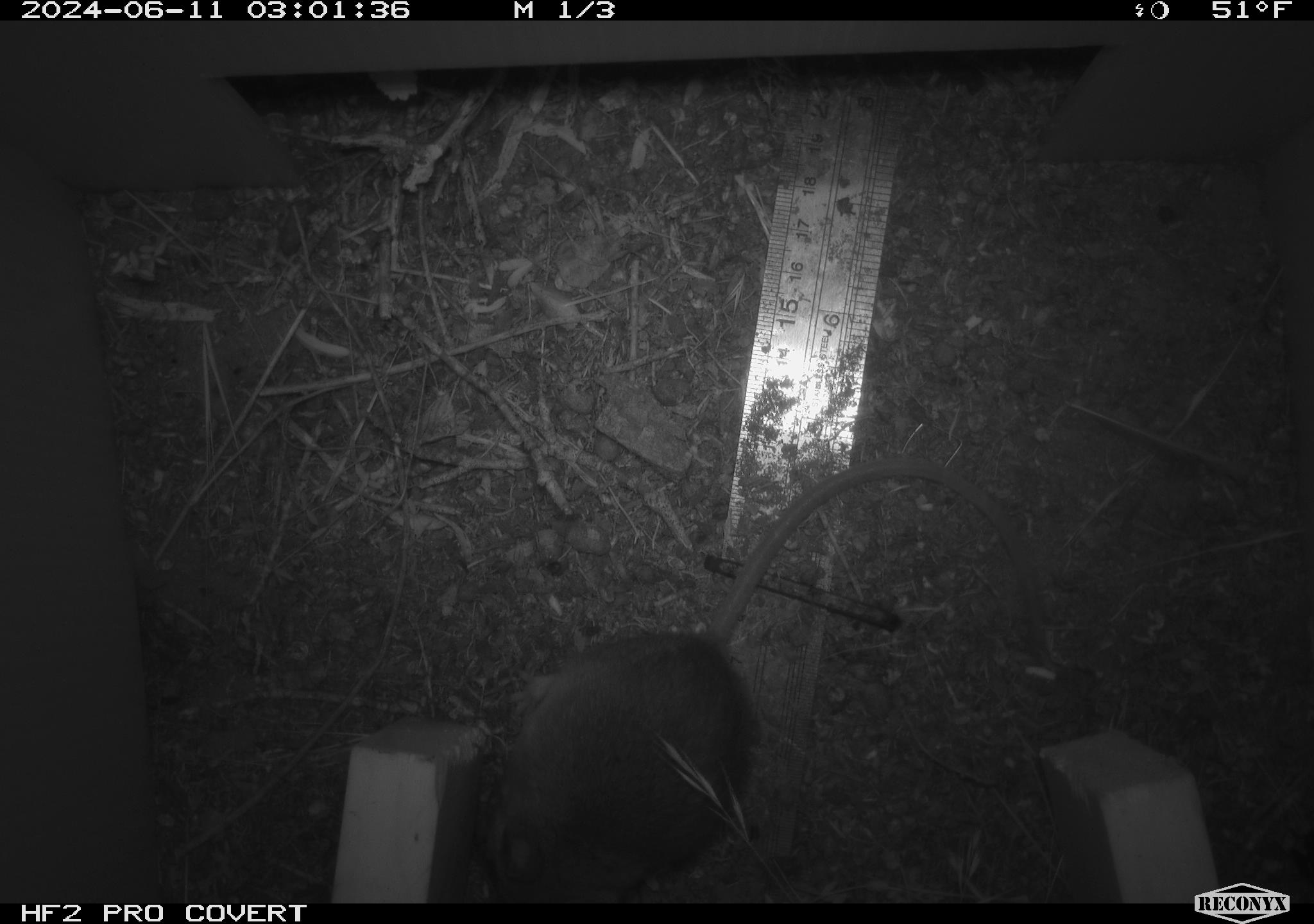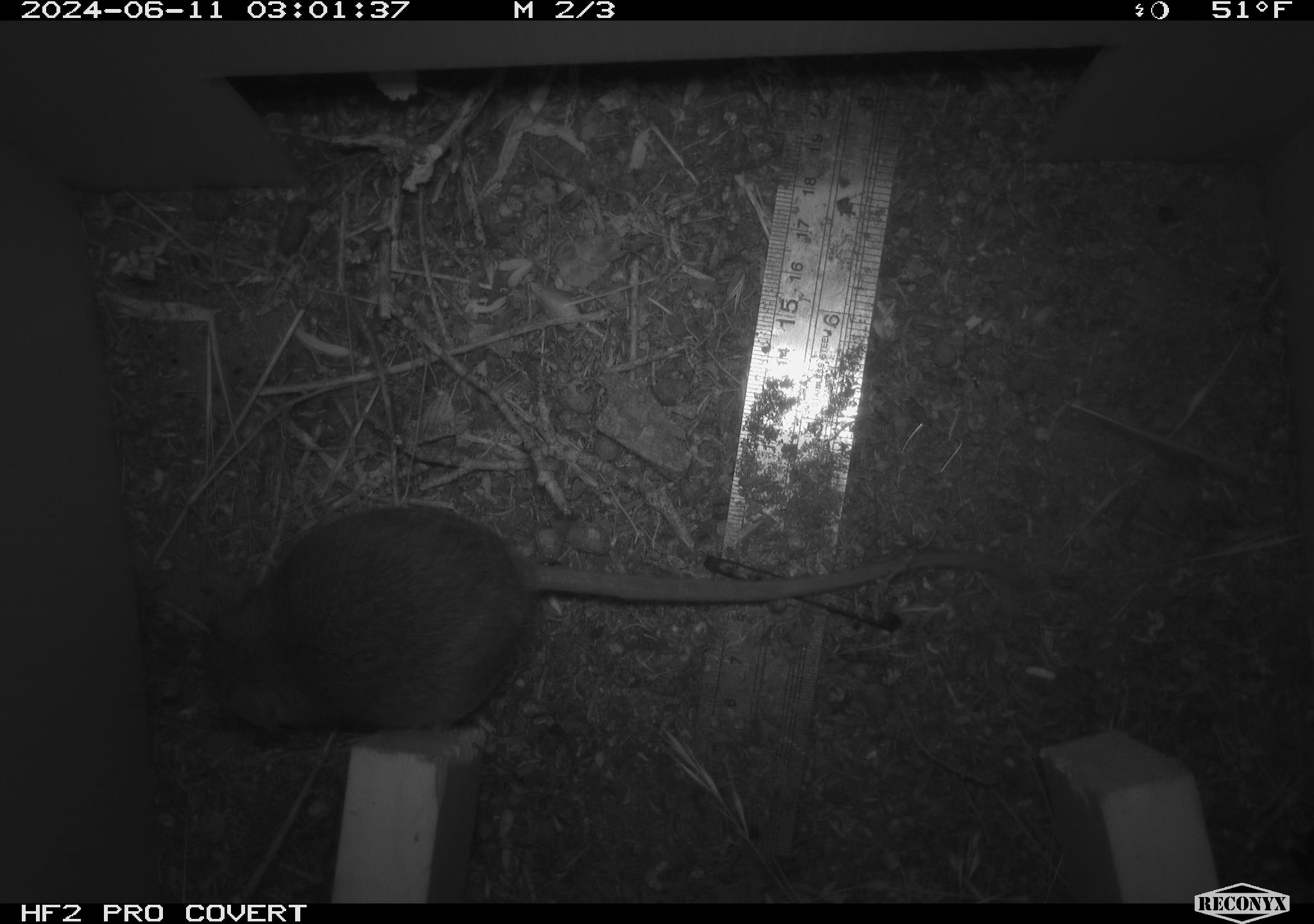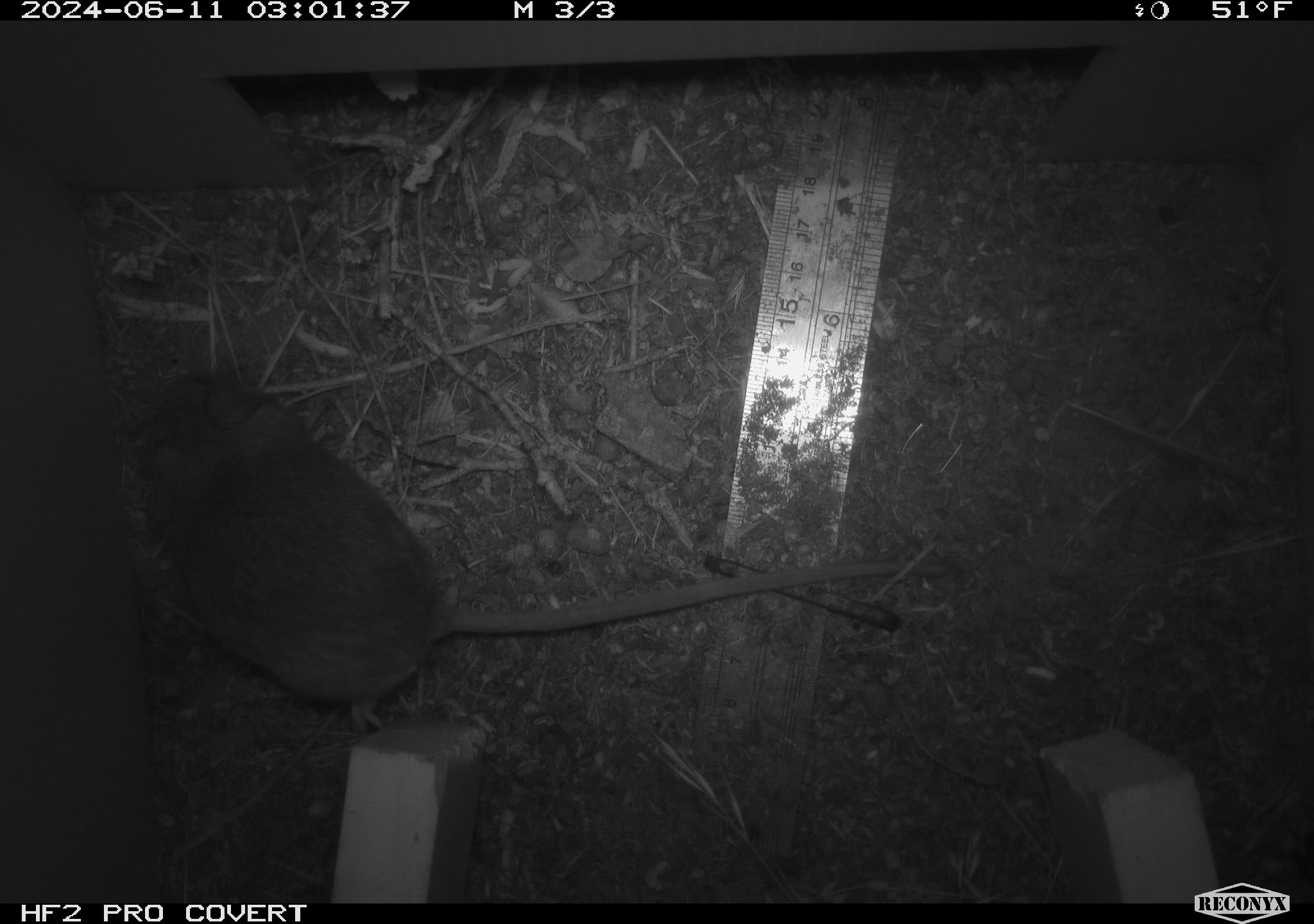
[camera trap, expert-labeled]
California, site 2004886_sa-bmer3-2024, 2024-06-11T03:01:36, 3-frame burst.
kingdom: Animalia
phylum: Chordata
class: Mammalia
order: Rodentia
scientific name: Rodentia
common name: mouse species